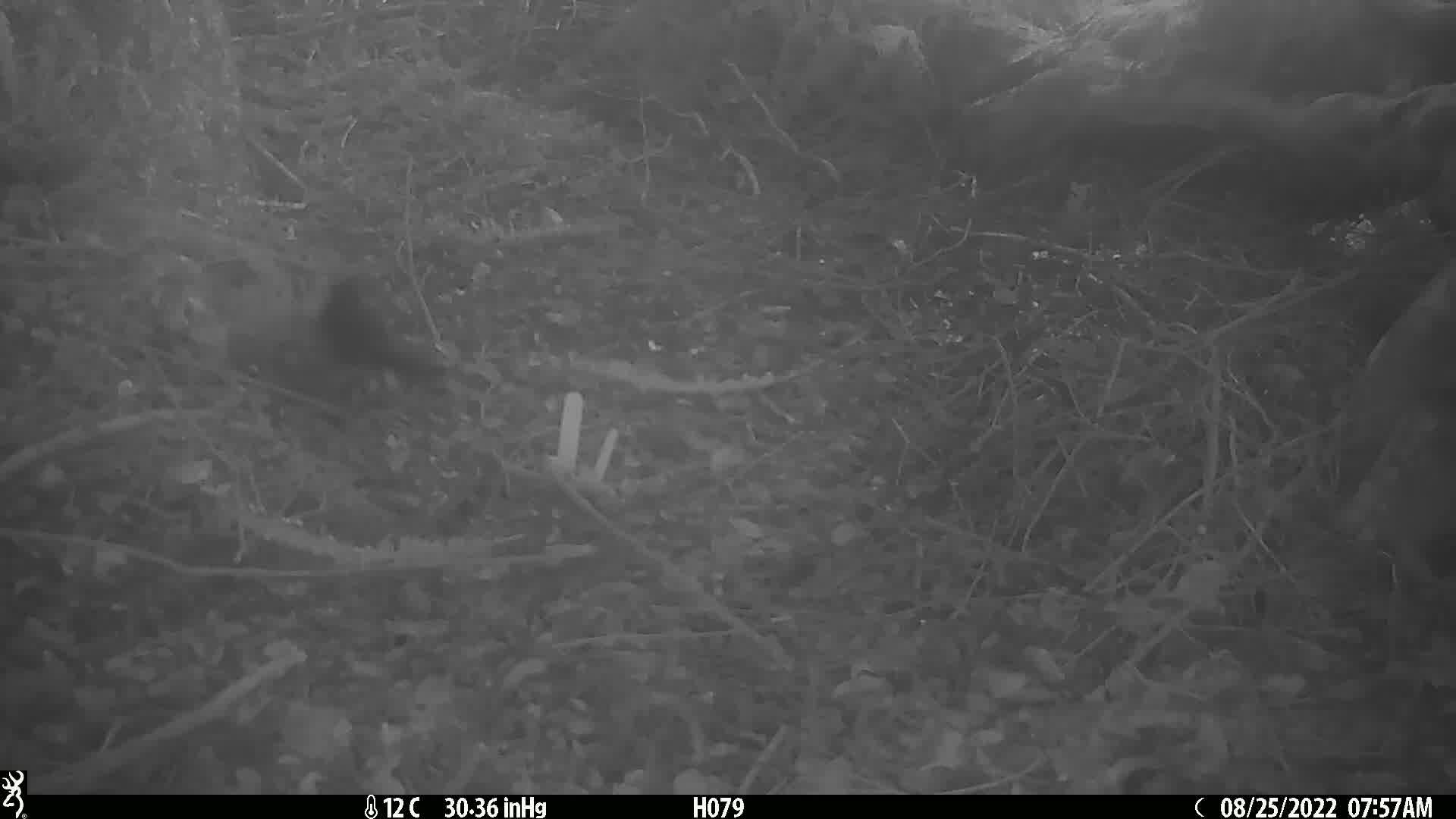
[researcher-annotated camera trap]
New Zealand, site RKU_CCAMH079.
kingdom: Animalia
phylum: Chordata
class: Aves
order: Passeriformes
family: Turdidae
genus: Turdus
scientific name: Turdus merula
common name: eurasian blackbird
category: blackbird